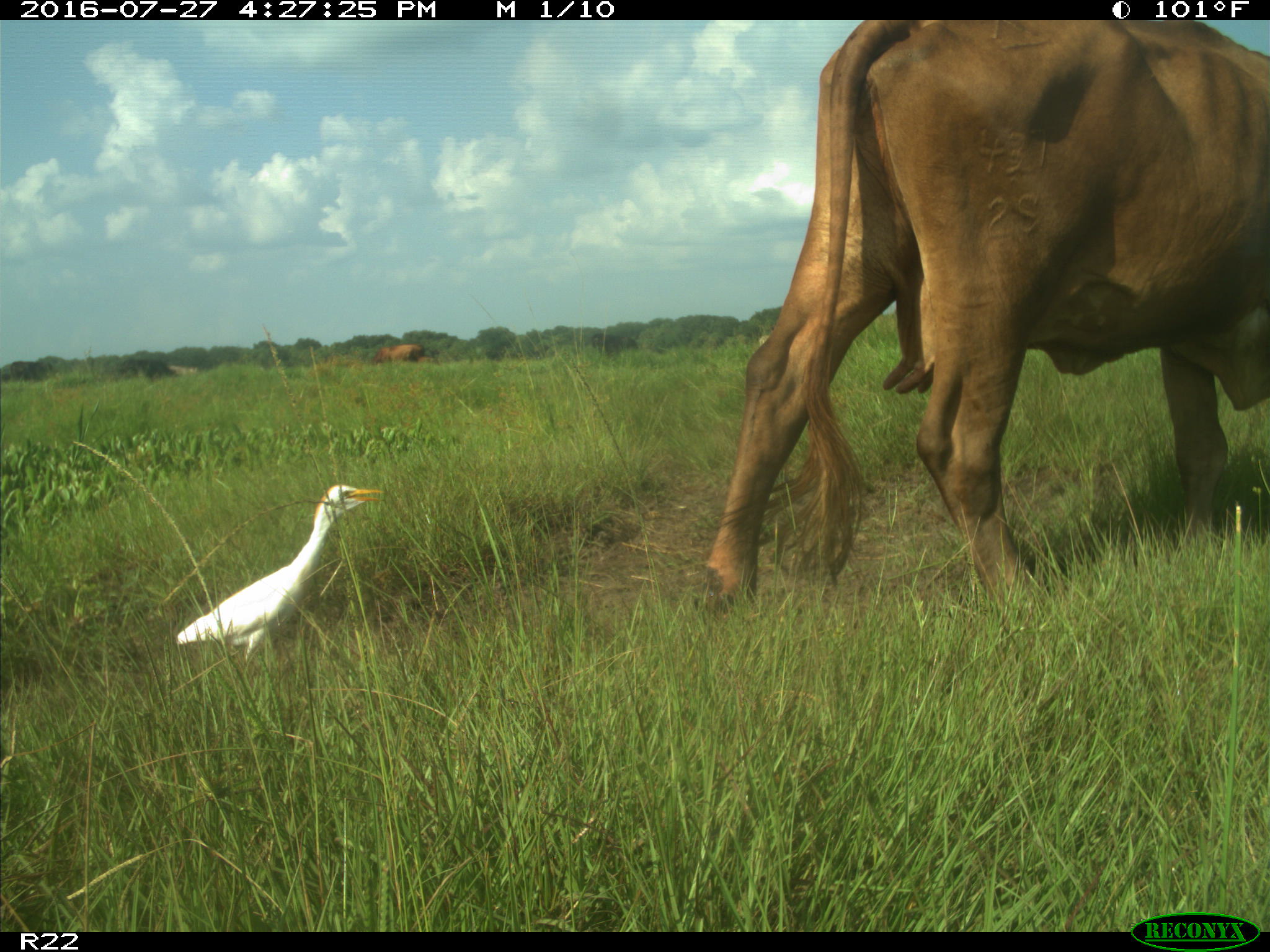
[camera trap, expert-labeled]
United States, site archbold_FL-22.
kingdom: Animalia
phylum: Chordata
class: Mammalia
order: Artiodactyla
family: Bovidae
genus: Bos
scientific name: Bos taurus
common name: domestic cow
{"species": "Bos taurus (domestic cow)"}